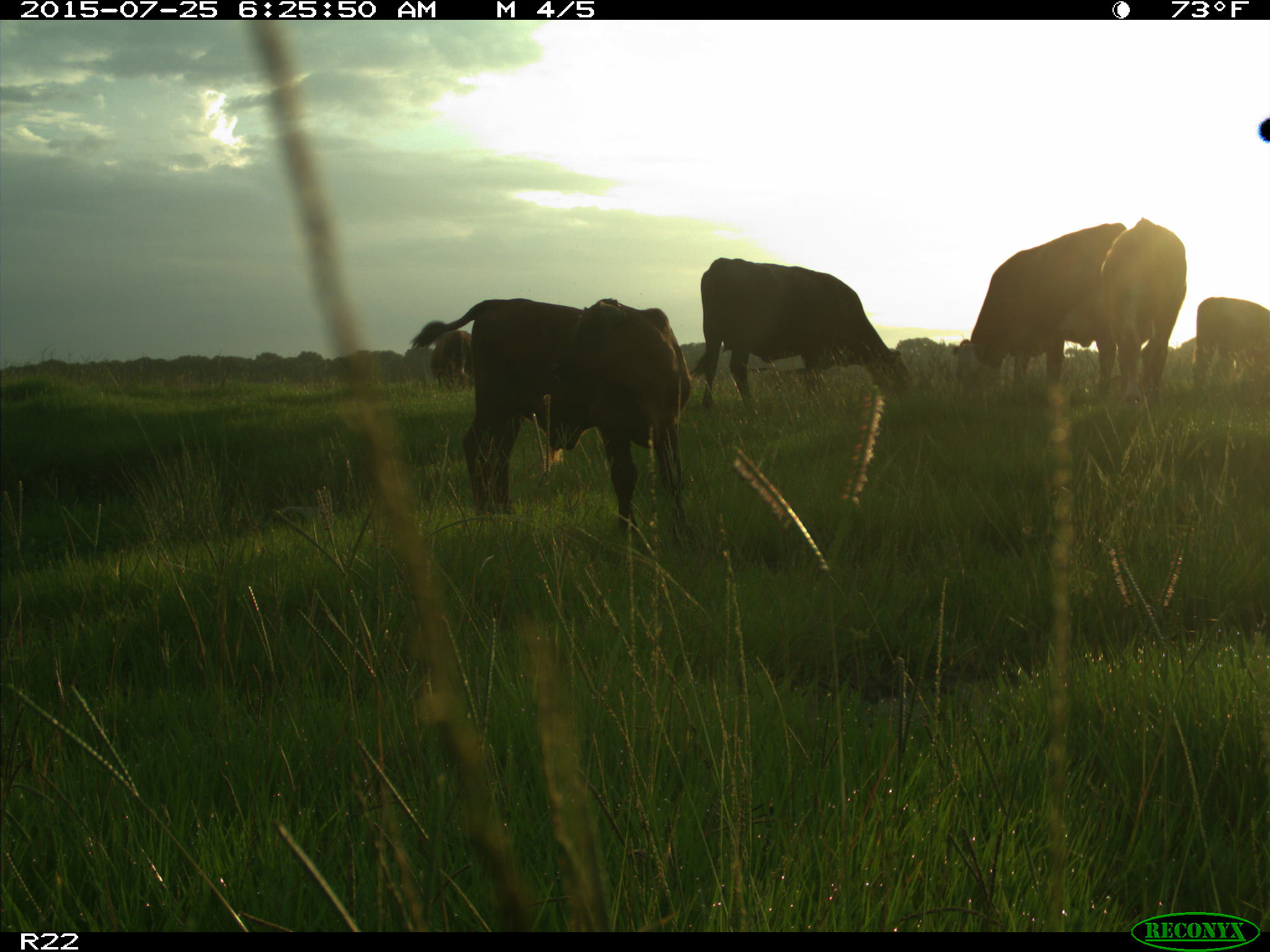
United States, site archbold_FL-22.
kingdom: Animalia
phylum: Chordata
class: Mammalia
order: Artiodactyla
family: Bovidae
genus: Bos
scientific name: Bos taurus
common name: domestic cow